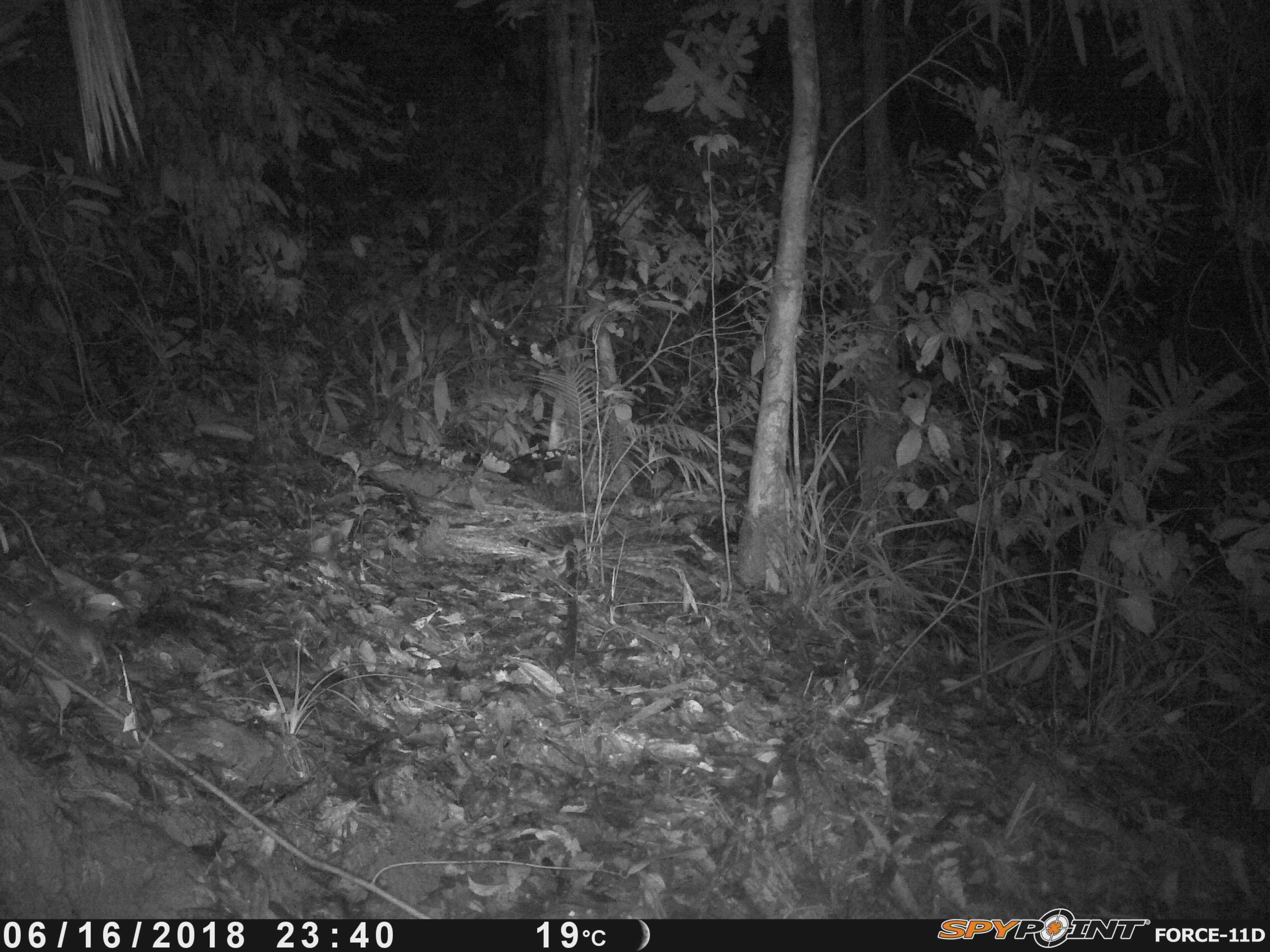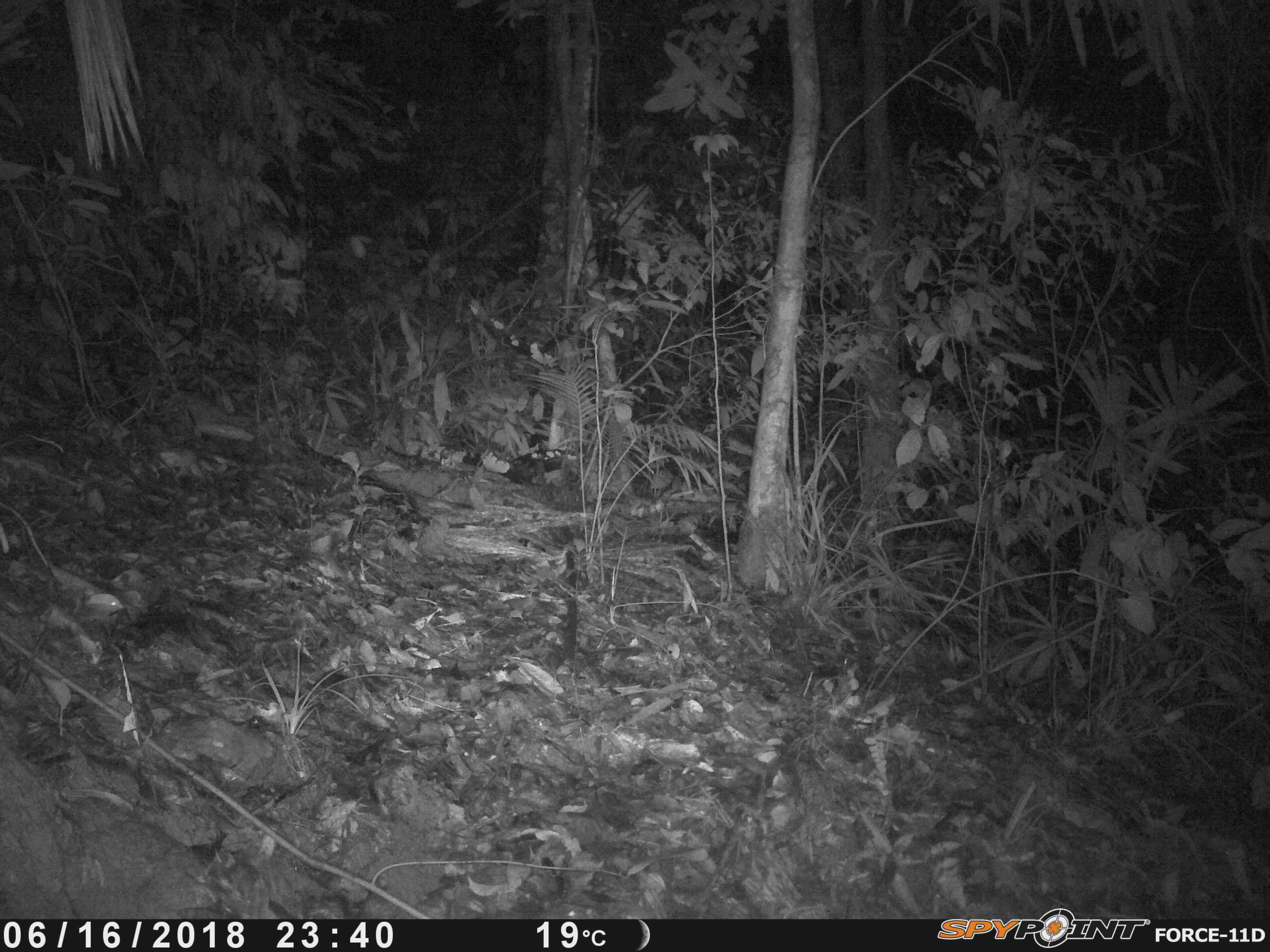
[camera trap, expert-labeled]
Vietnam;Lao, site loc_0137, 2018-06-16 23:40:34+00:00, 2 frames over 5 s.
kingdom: Animalia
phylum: Chordata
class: Mammalia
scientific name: Mammalia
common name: mammal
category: unidentified small mammal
Unidentified small mammal (mammal) (Mammalia). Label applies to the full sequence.